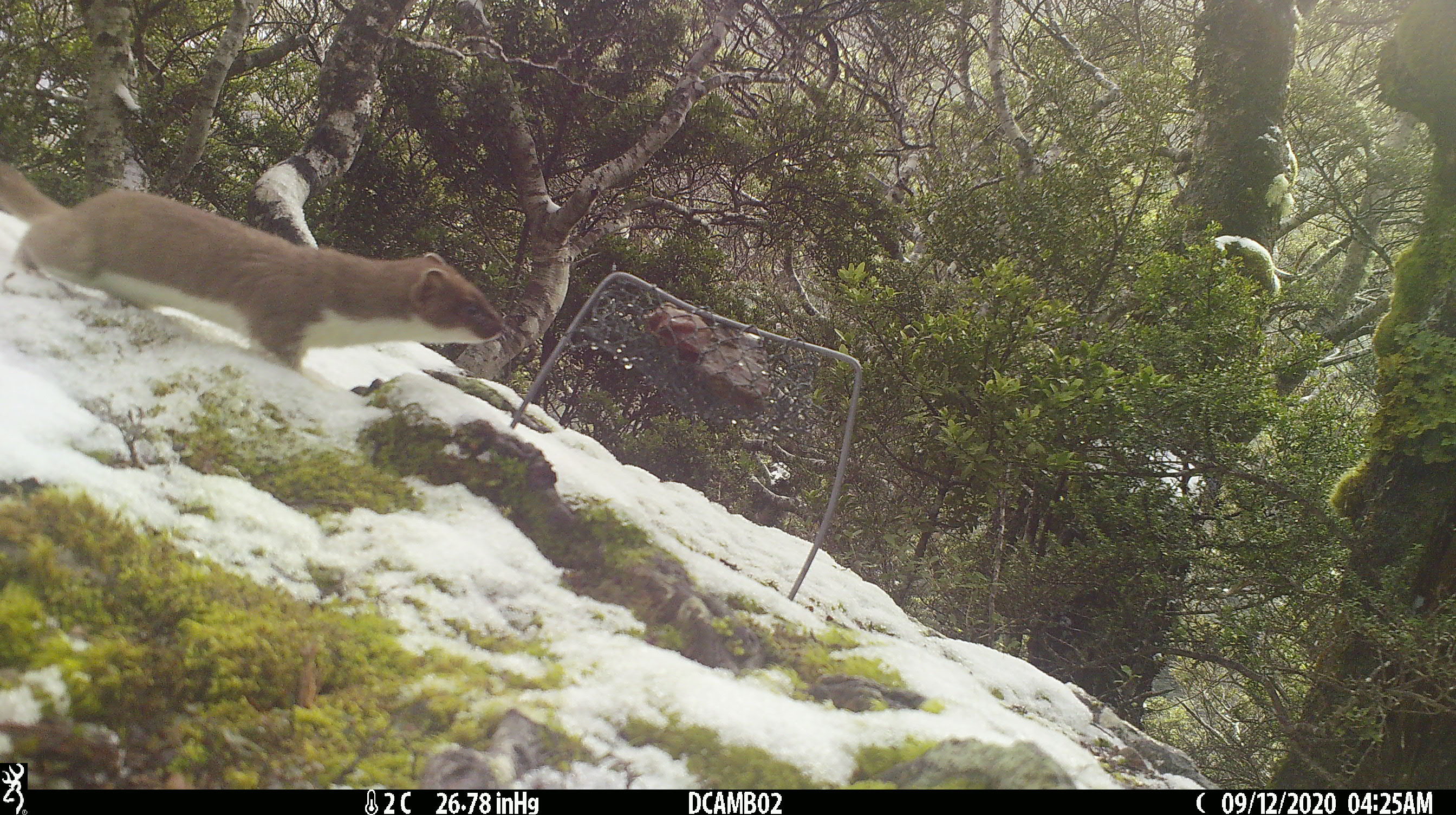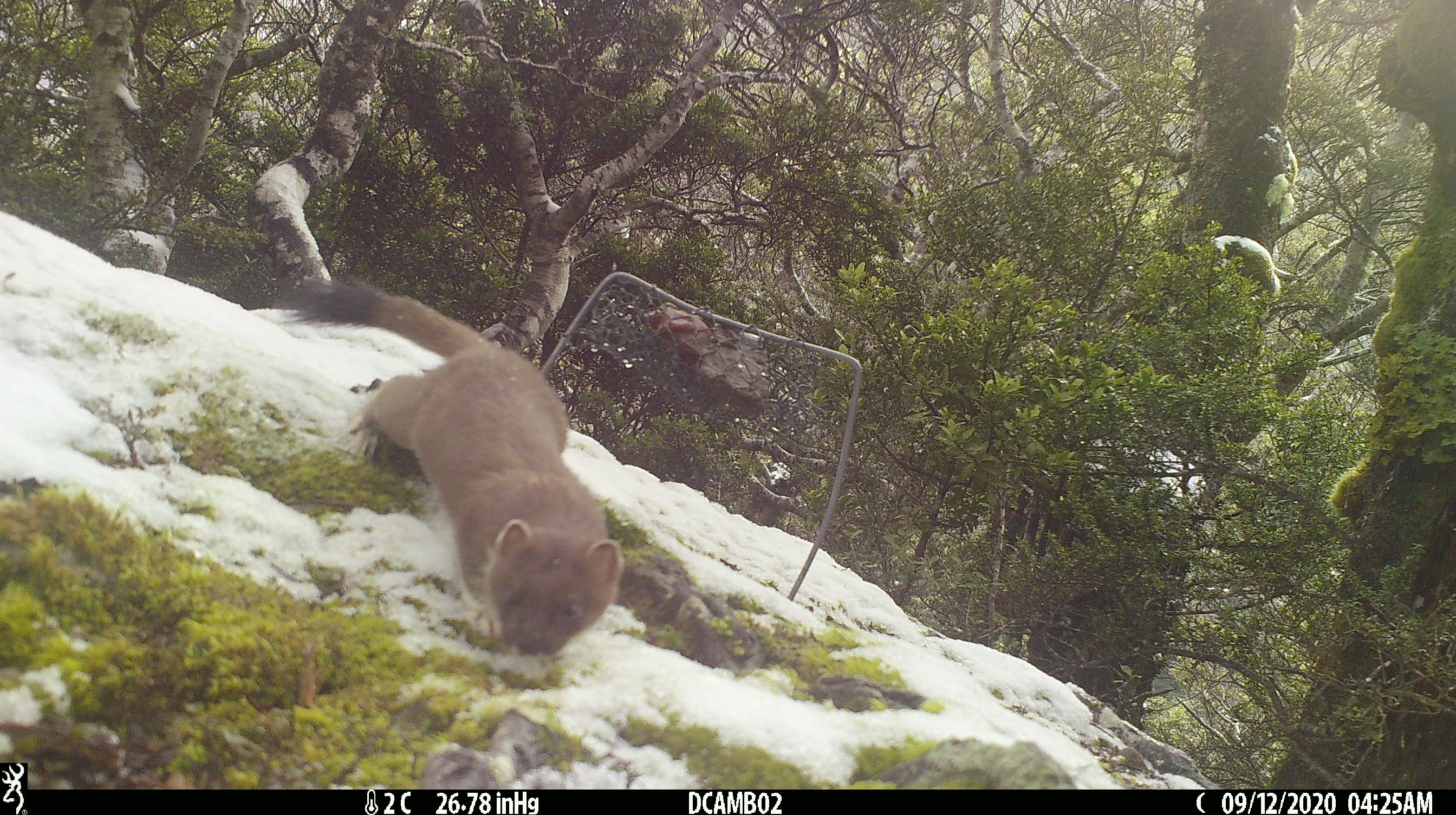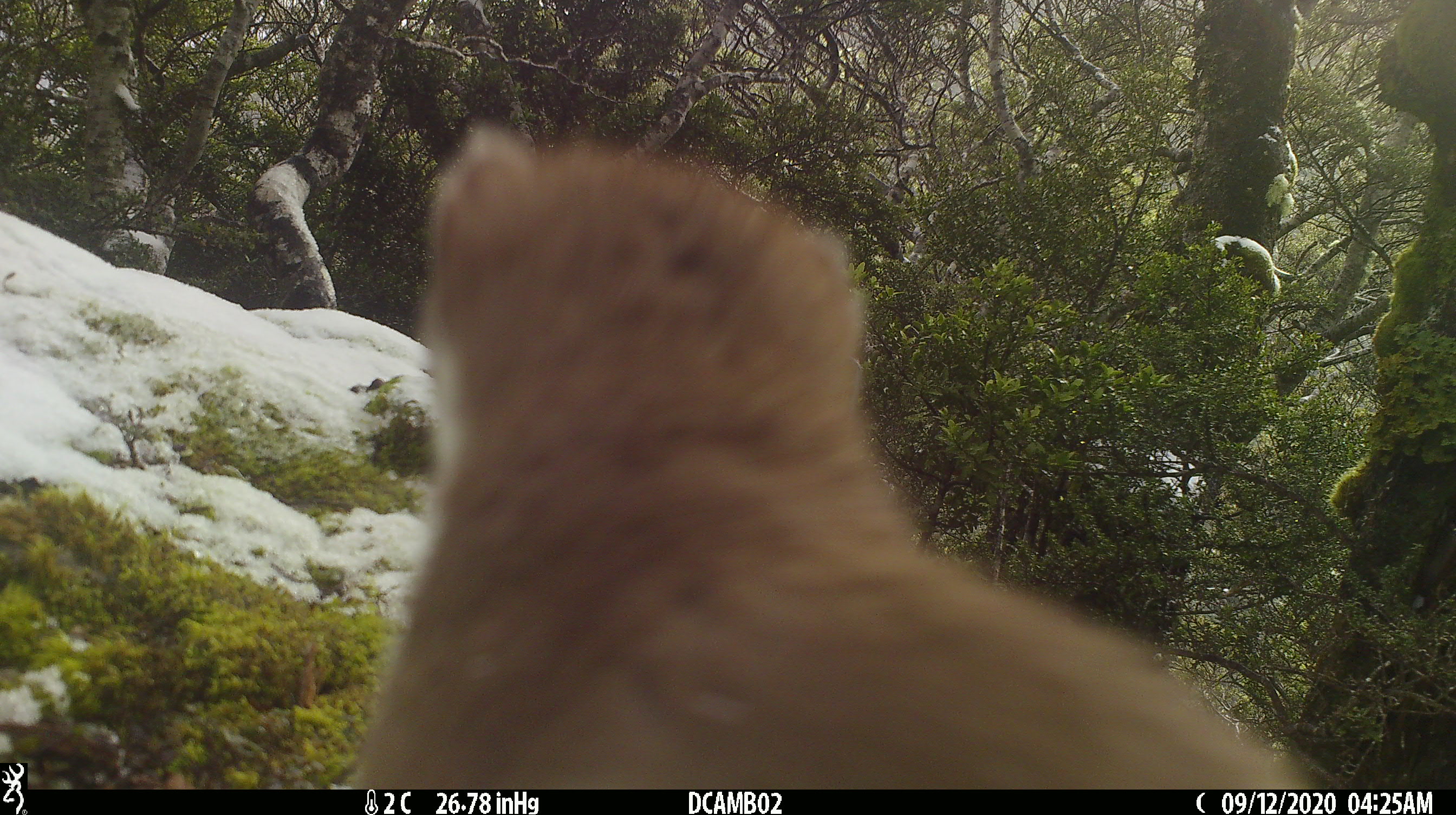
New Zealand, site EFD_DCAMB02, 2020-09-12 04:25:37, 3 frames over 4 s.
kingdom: Animalia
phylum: Chordata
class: Mammalia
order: Carnivora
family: Mustelidae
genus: Mustela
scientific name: Mustela erminea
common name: stoat